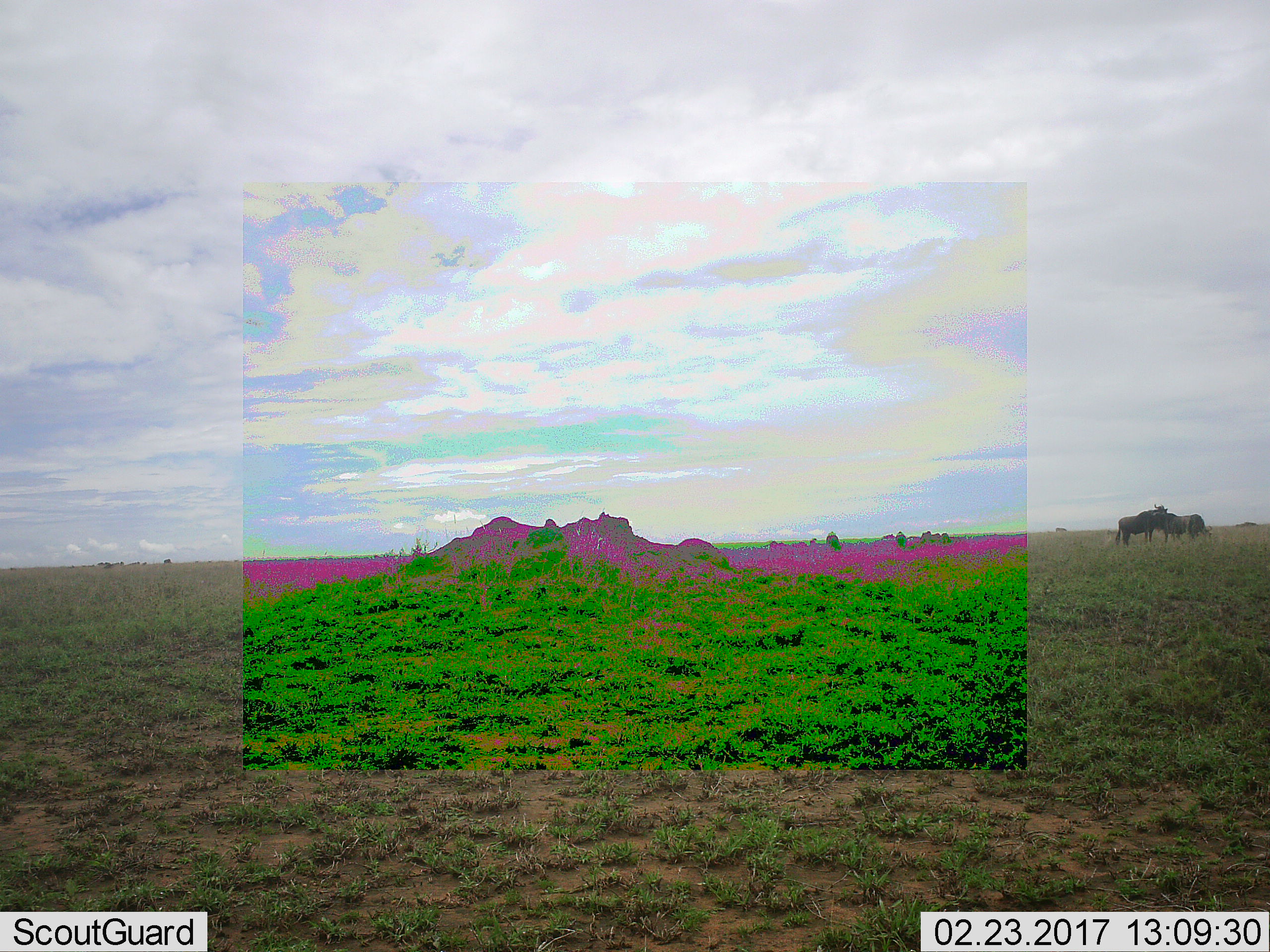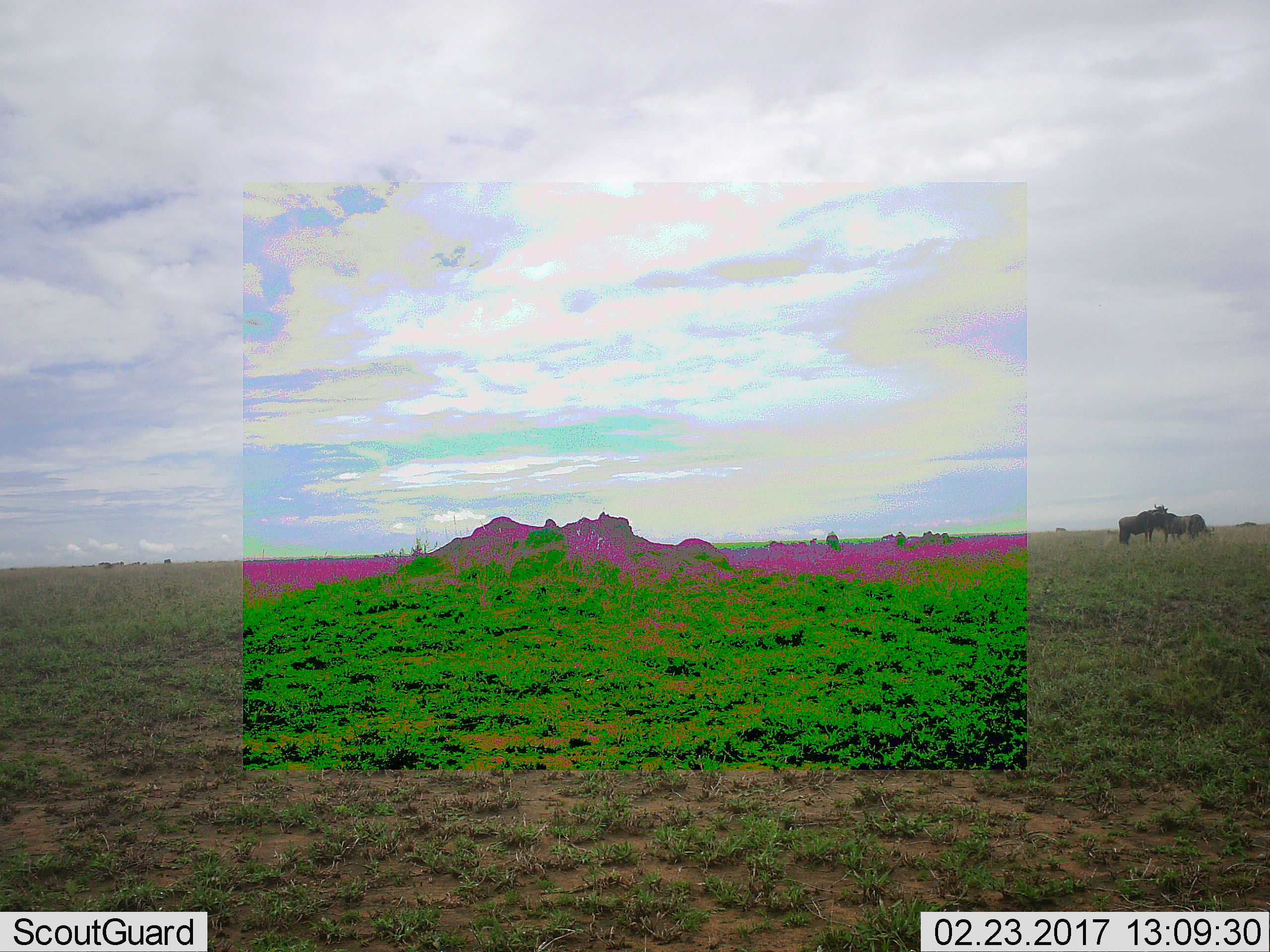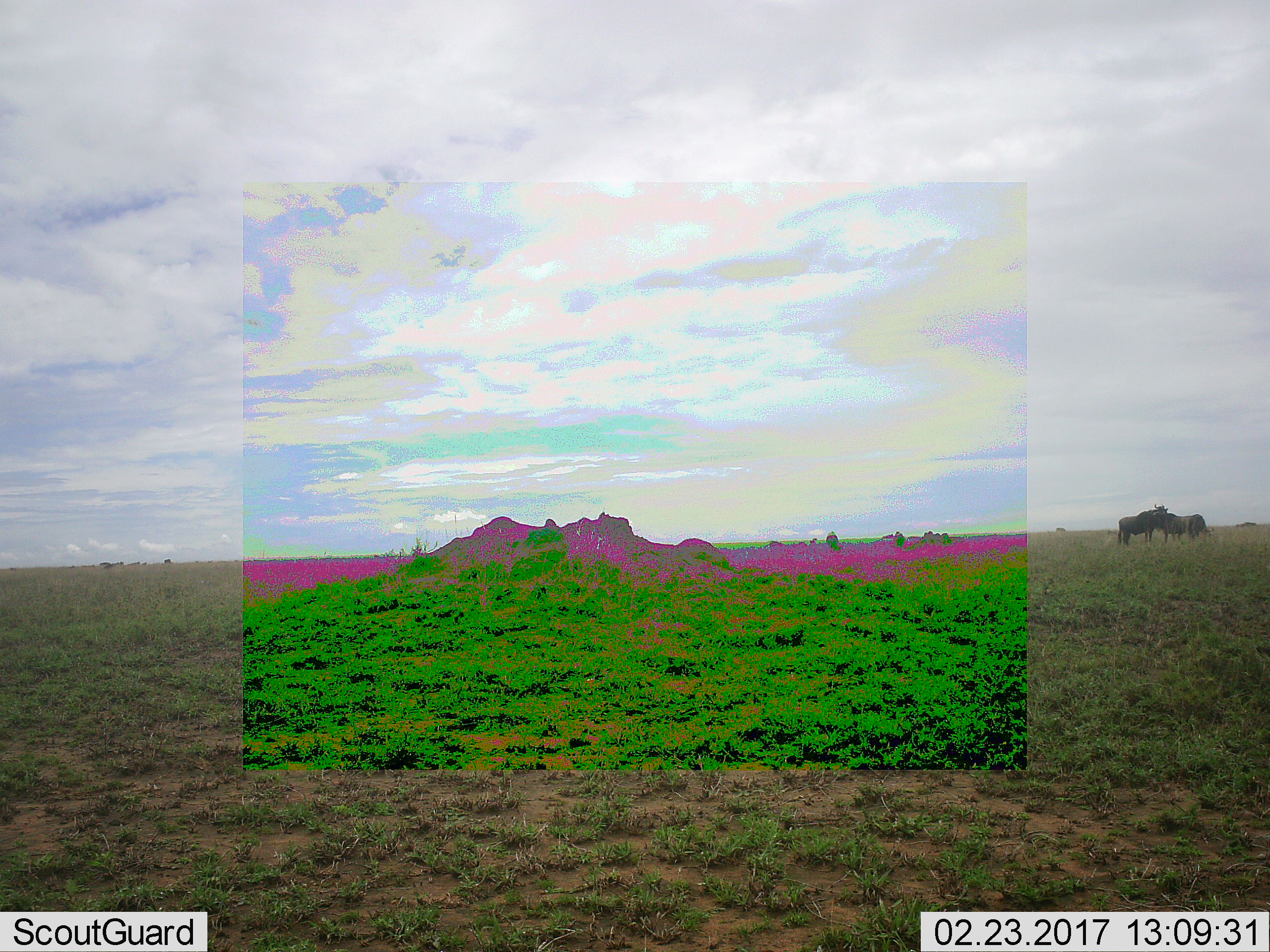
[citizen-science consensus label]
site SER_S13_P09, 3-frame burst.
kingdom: Animalia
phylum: Chordata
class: Mammalia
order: Artiodactyla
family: Bovidae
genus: Connochaetes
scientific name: Connochaetes taurinus taurinus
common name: blue wildebeest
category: wildebeestblue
Wildebeestblue (blue wildebeest) (Connochaetes taurinus taurinus), count 2. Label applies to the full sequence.